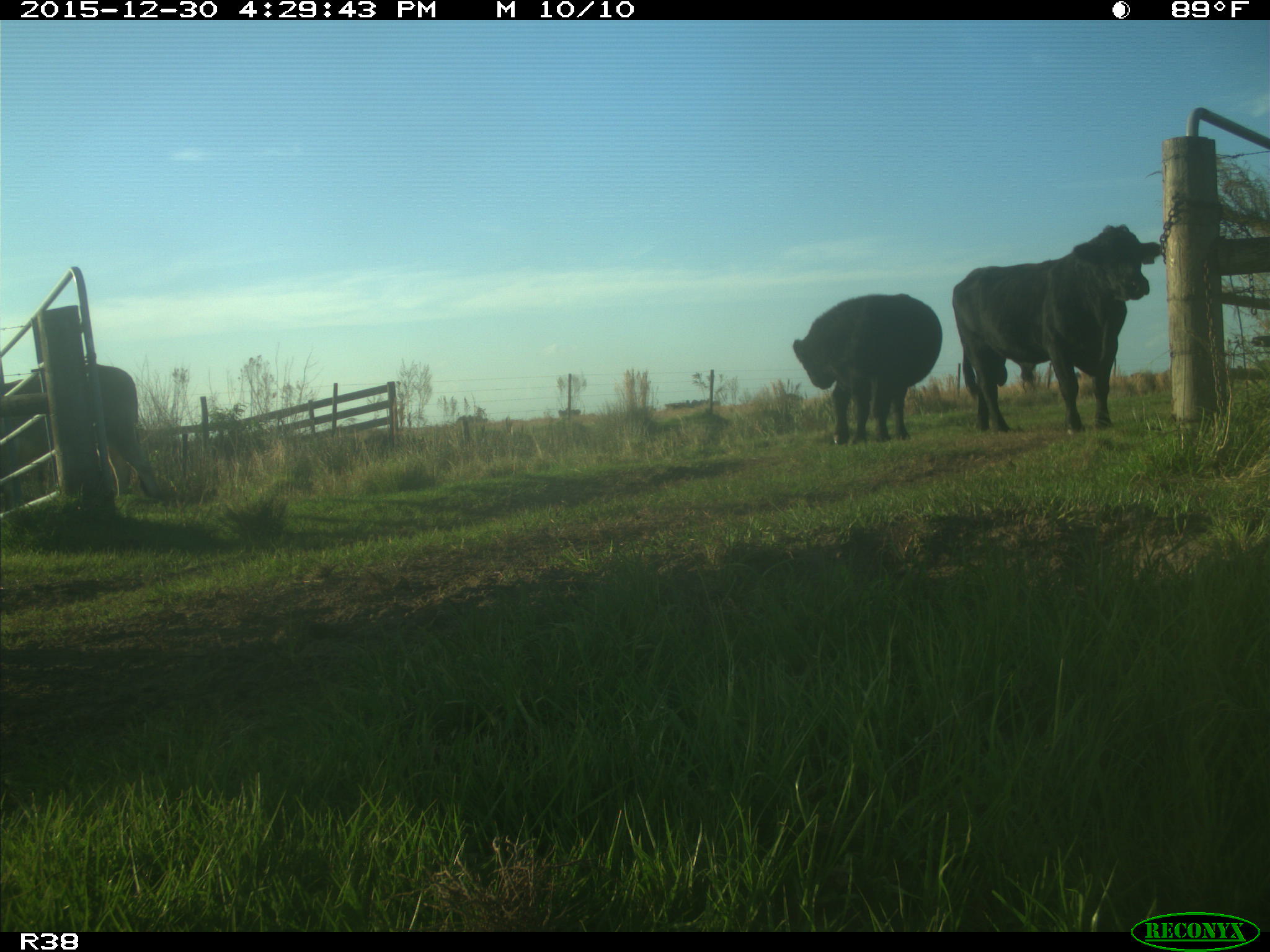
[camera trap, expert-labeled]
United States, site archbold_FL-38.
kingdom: Animalia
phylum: Chordata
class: Mammalia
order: Artiodactyla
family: Bovidae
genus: Bos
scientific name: Bos taurus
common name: domestic cow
Bos taurus (domestic cow).